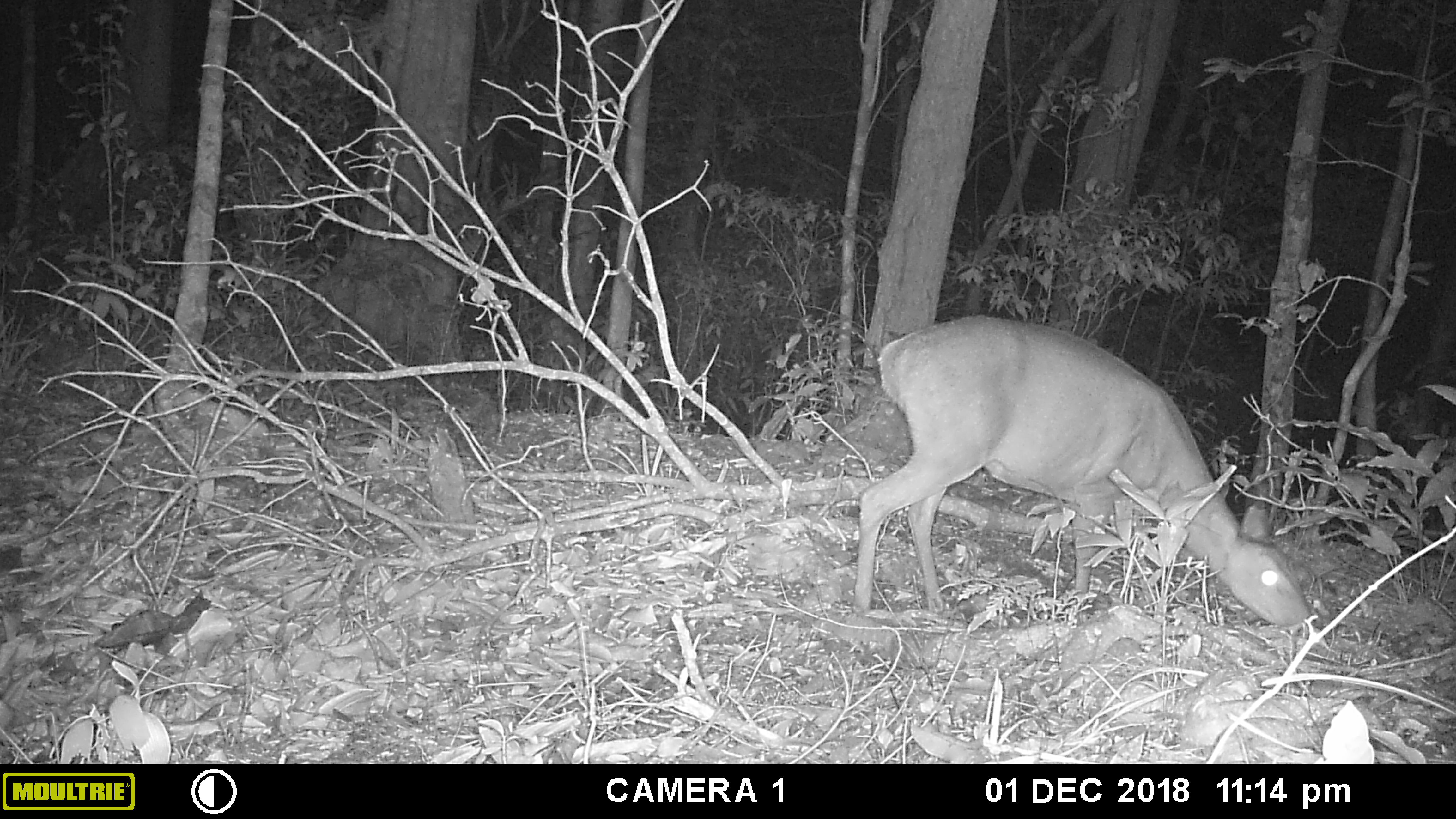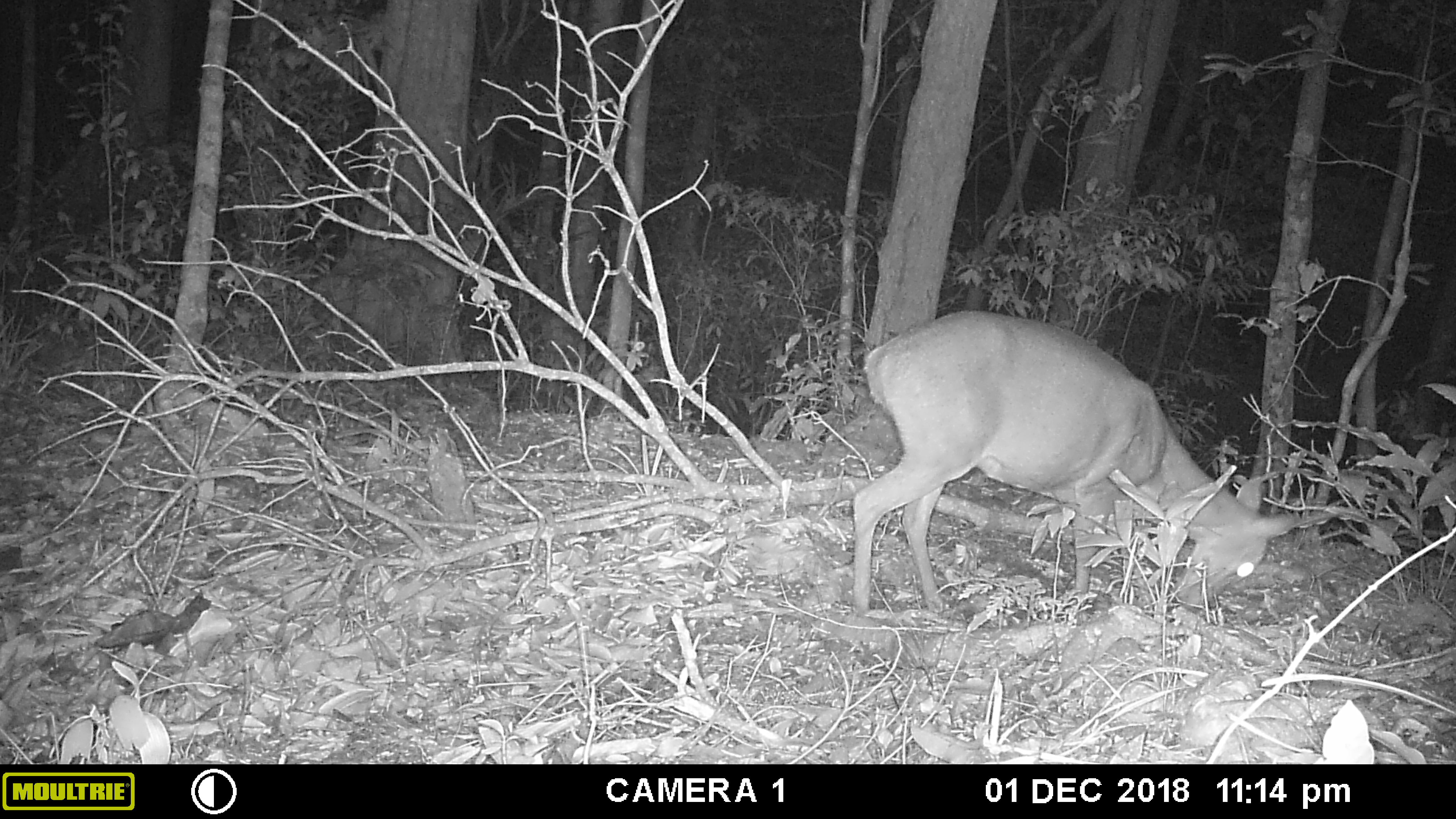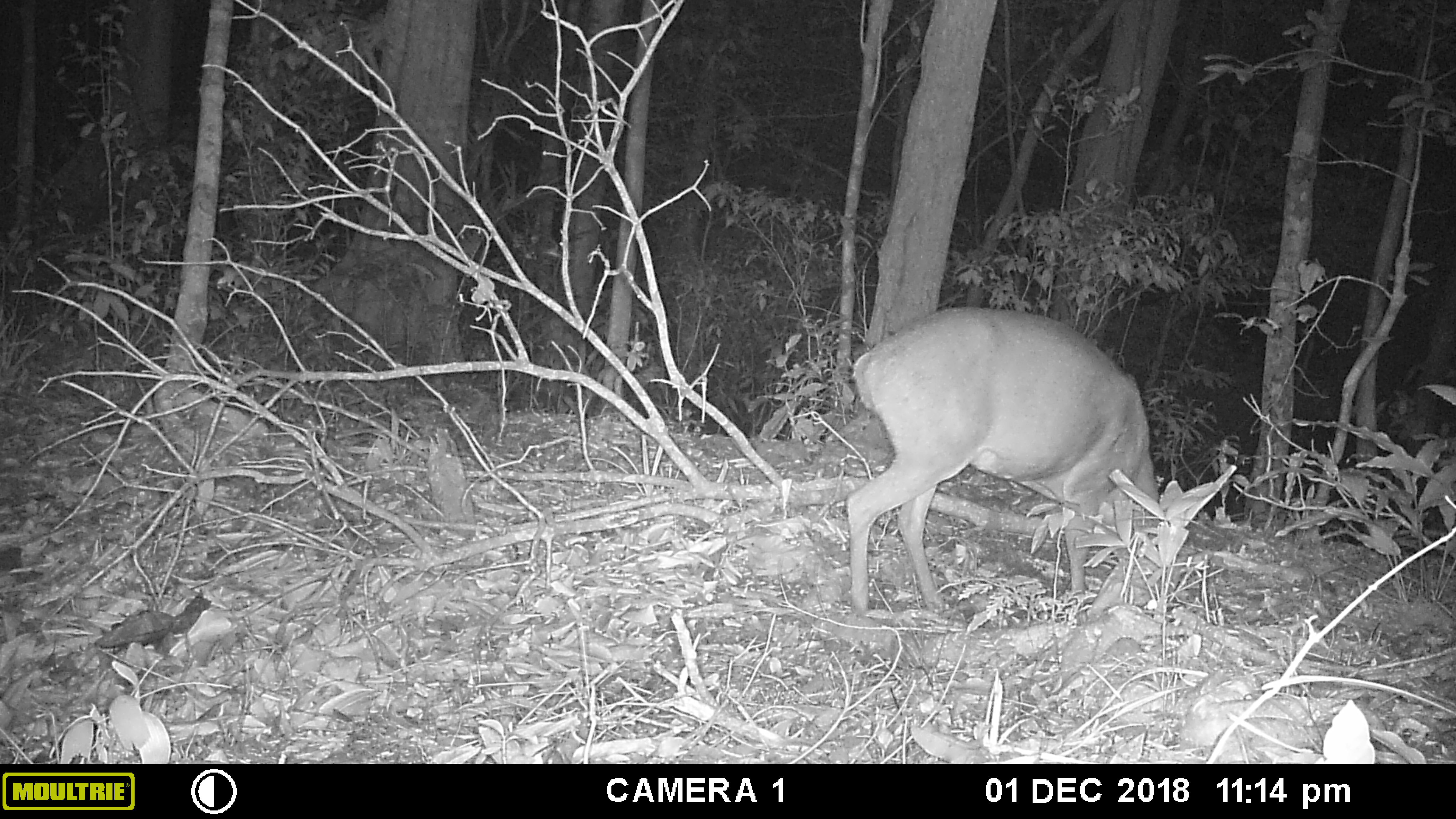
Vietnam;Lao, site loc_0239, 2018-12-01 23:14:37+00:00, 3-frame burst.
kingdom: Animalia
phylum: Chordata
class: Mammalia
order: Artiodactyla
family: Cervidae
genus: Muntiacus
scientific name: Muntiacus vuquangensis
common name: large-antlered muntjac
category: large antlered muntjac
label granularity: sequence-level